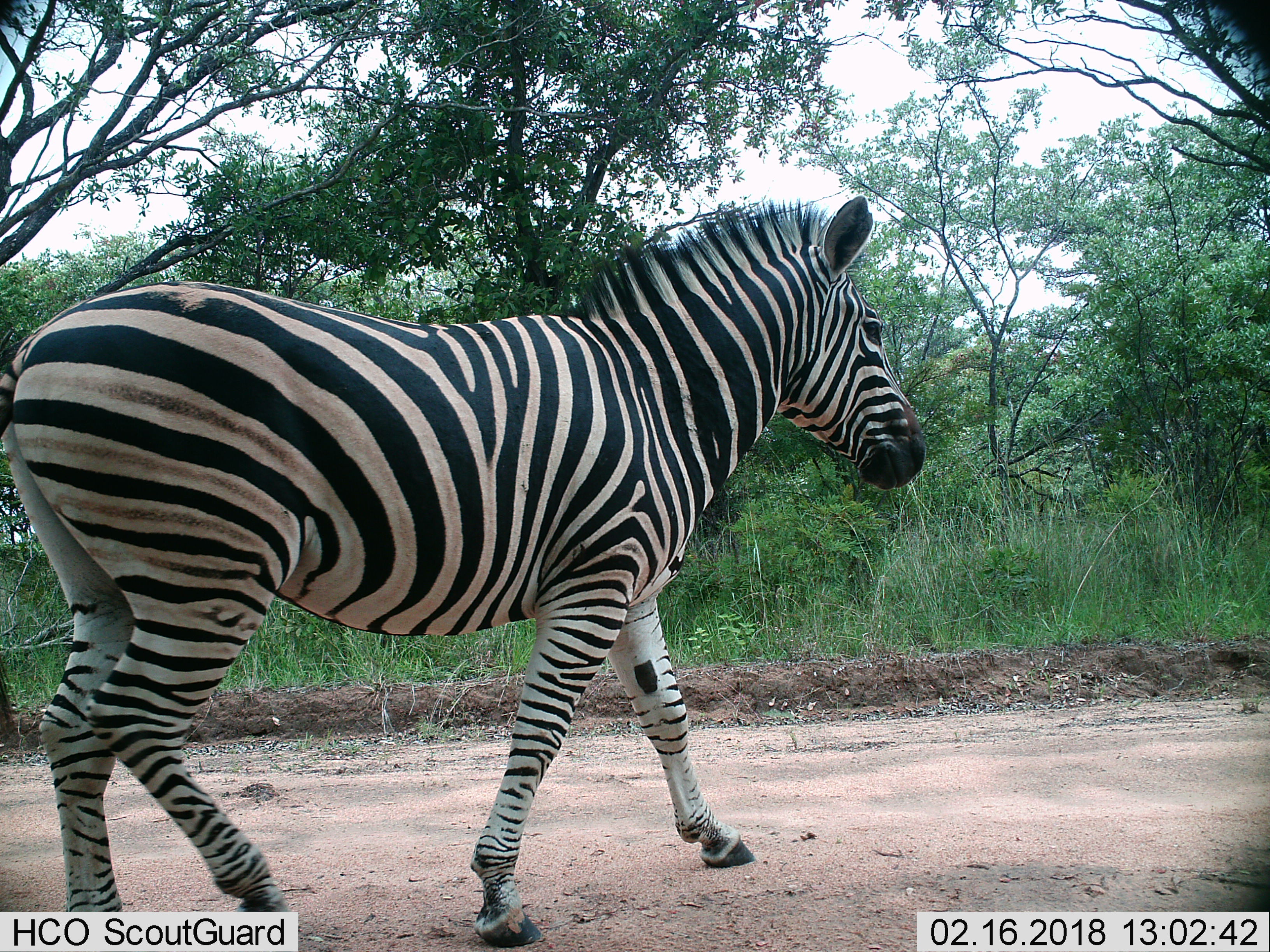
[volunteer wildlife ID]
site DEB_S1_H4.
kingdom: Animalia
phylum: Chordata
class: Mammalia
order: Perissodactyla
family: Equidae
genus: Equus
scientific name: Equus quagga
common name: plains zebra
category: zebraplains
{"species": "zebraplains (plains zebra) (Equus quagga)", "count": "1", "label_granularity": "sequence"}